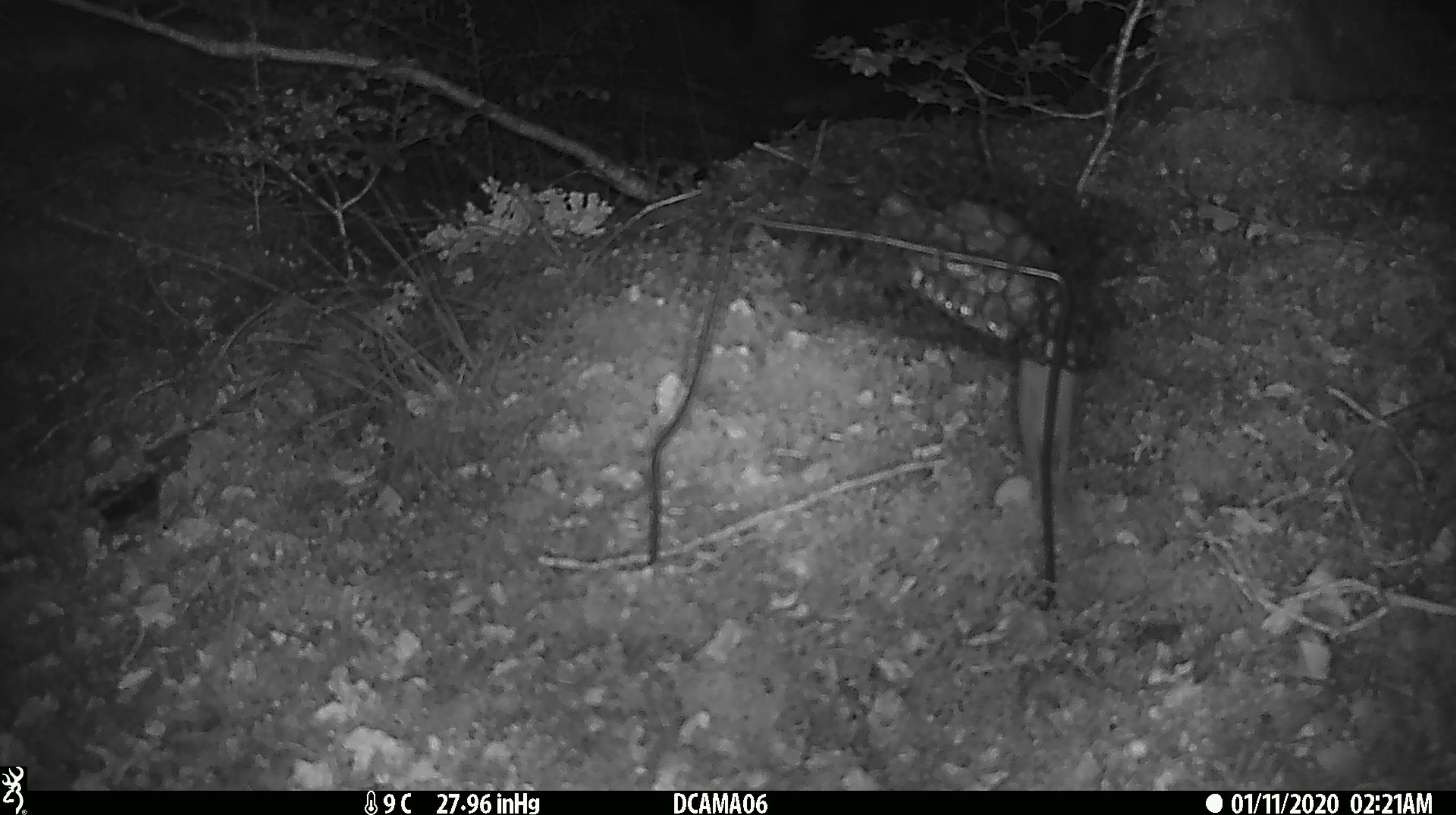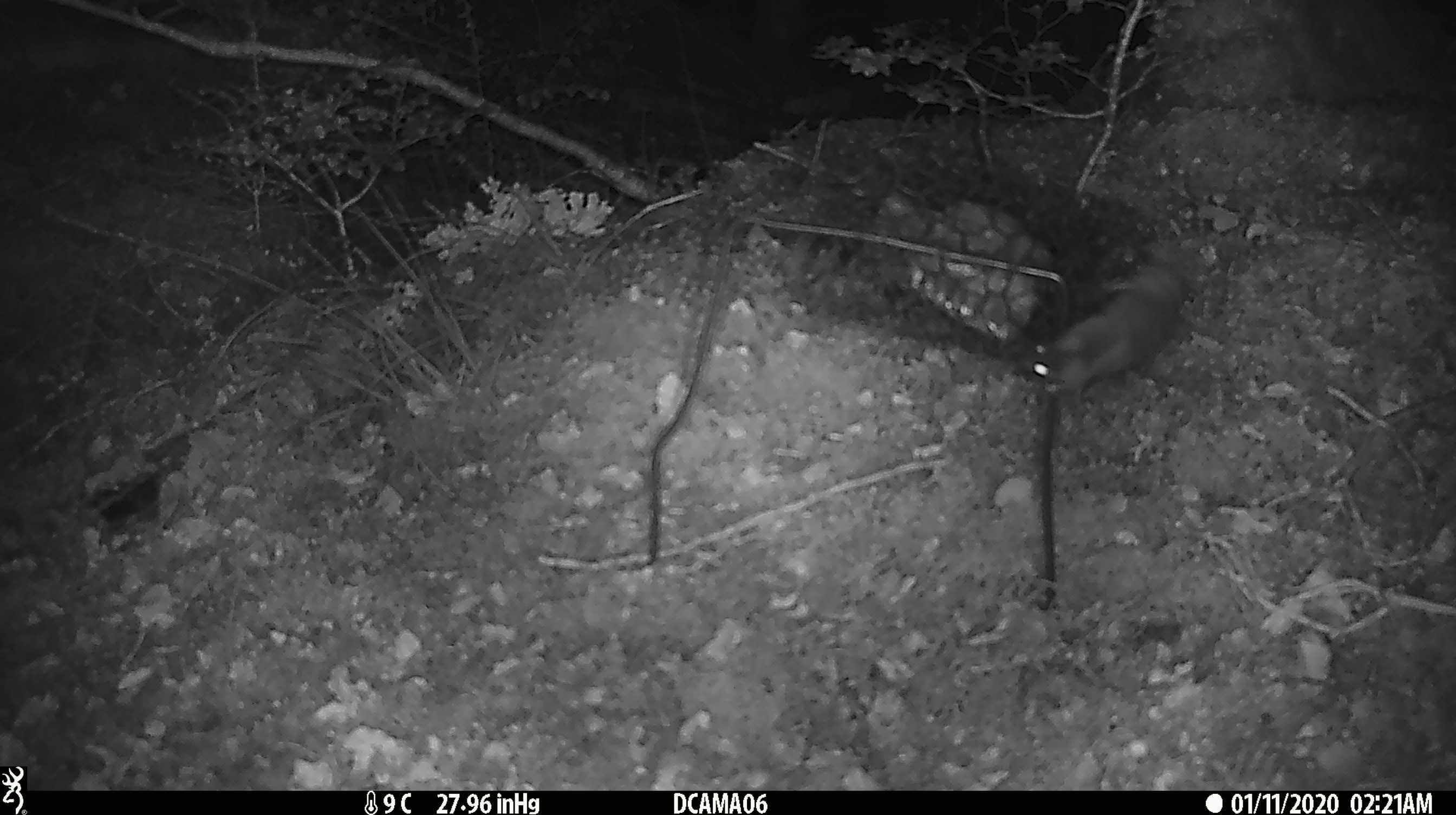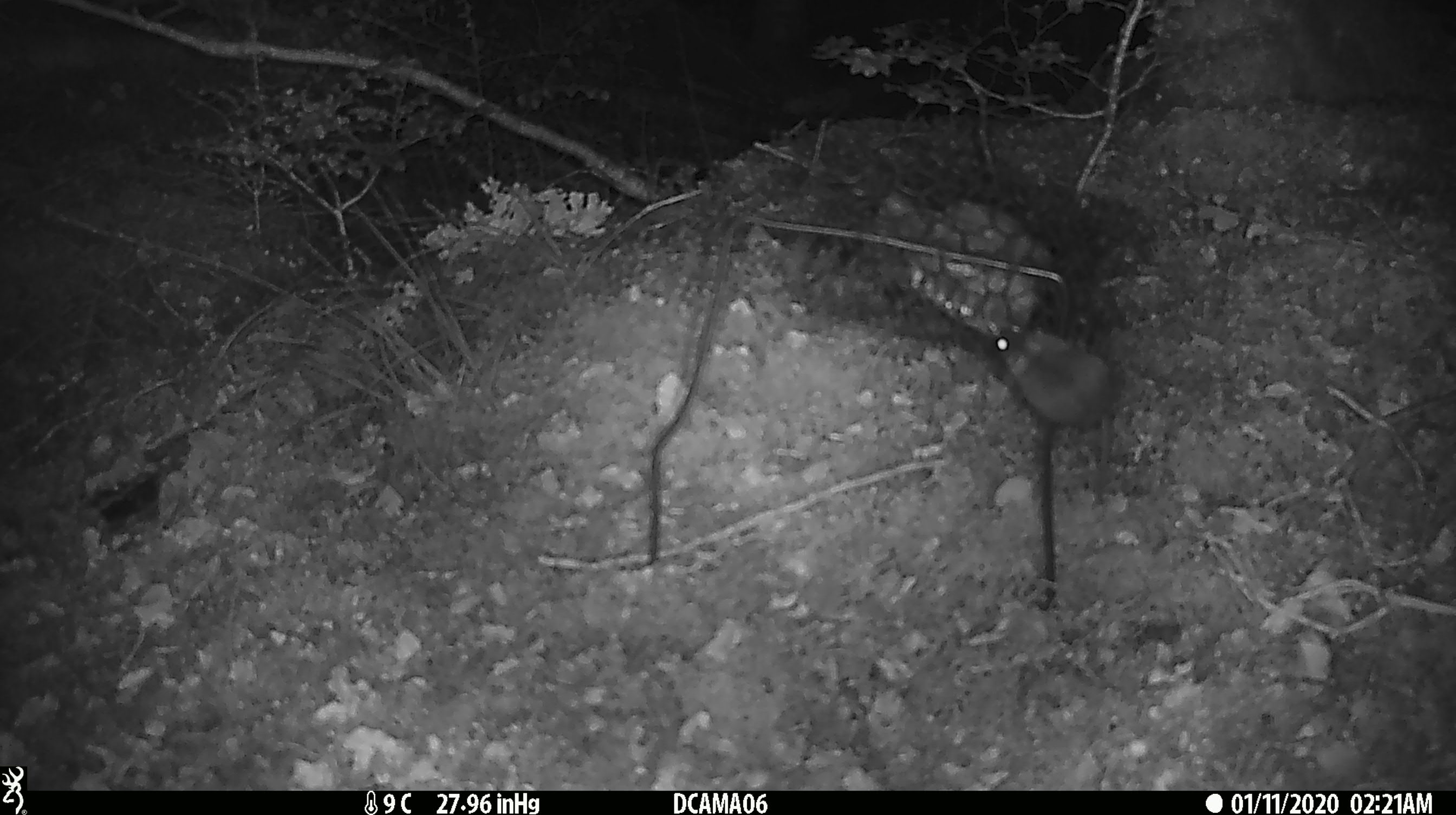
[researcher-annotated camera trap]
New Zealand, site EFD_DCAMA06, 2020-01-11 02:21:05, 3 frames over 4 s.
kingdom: Animalia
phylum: Chordata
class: Mammalia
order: Rodentia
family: Muridae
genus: Mus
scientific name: Mus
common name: mouse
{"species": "mouse (Mus)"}